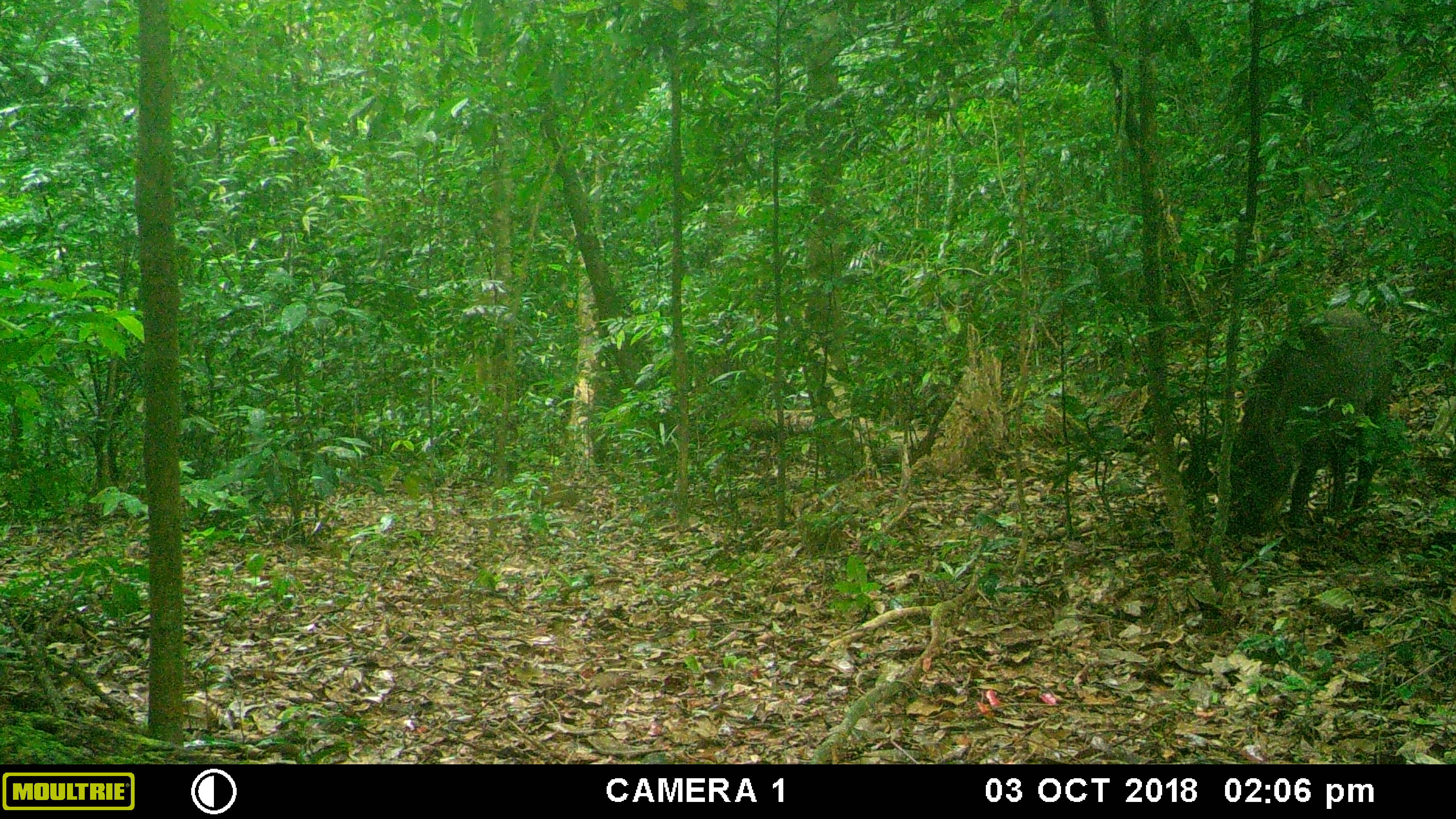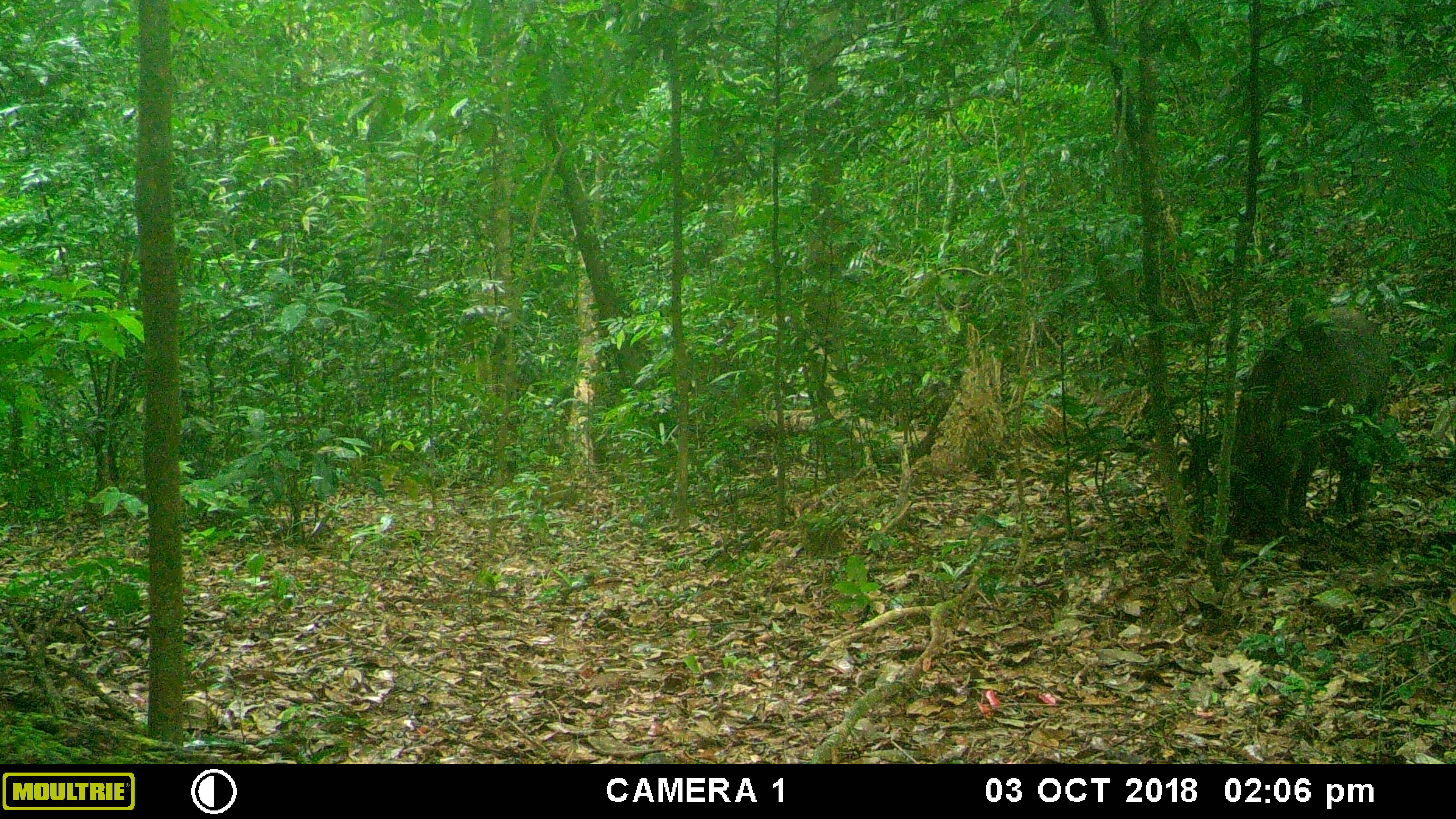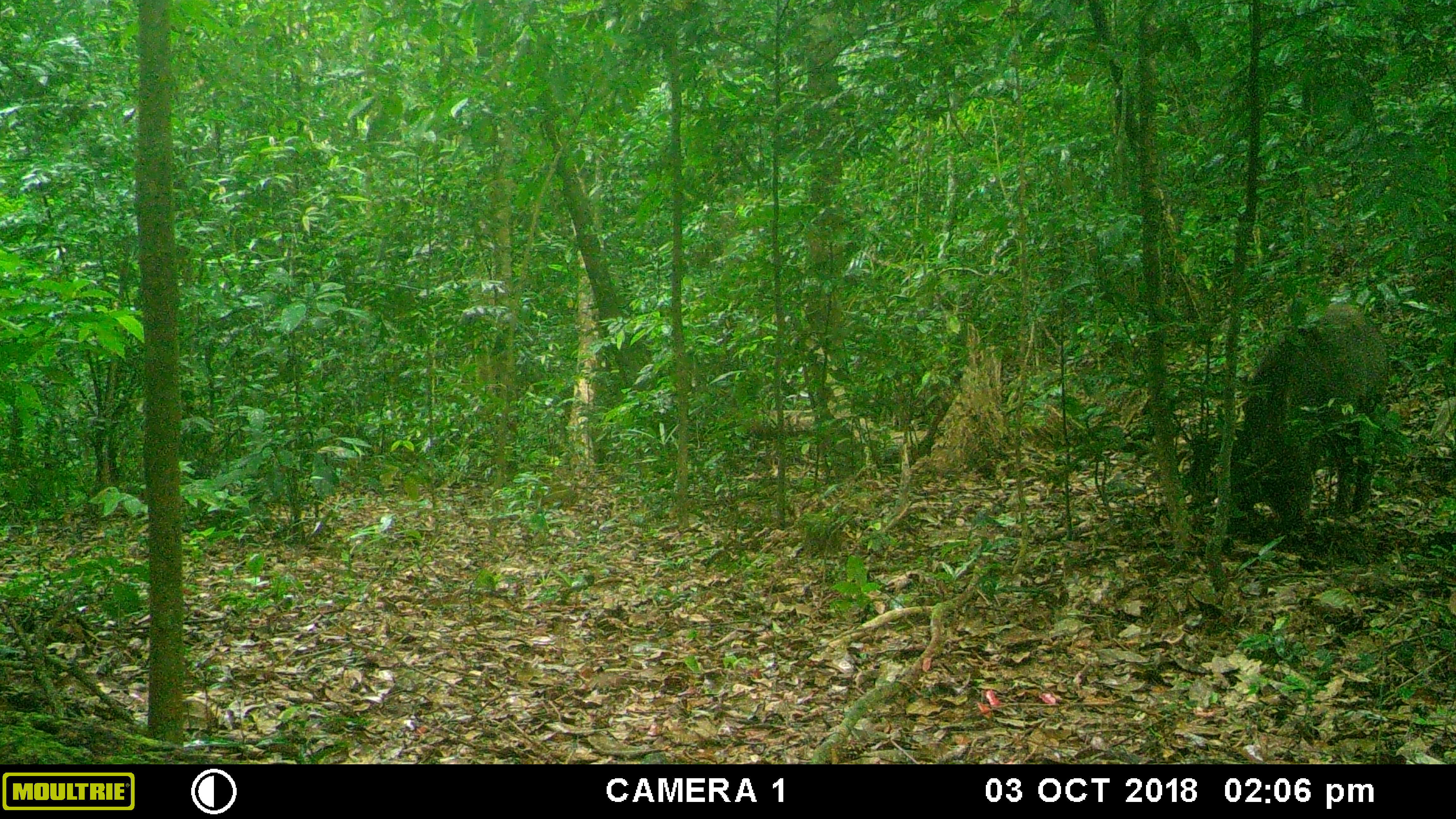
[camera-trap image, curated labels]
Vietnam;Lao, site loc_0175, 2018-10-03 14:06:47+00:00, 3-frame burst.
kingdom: Animalia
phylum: Chordata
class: Mammalia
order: Artiodactyla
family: Suidae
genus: Sus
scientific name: Sus scrofa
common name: eurasian wild pig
Eurasian wild pig (Sus scrofa). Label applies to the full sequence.